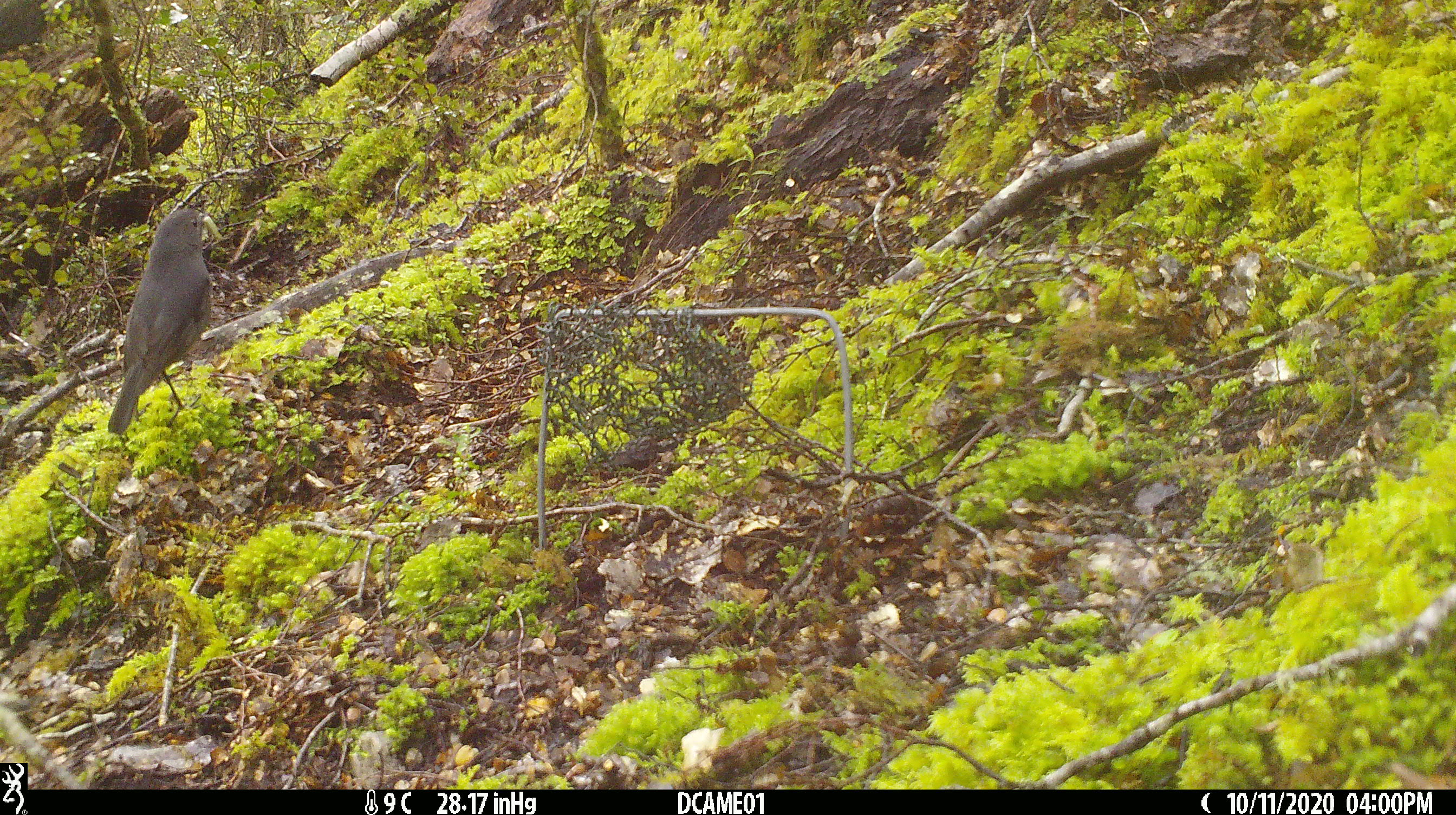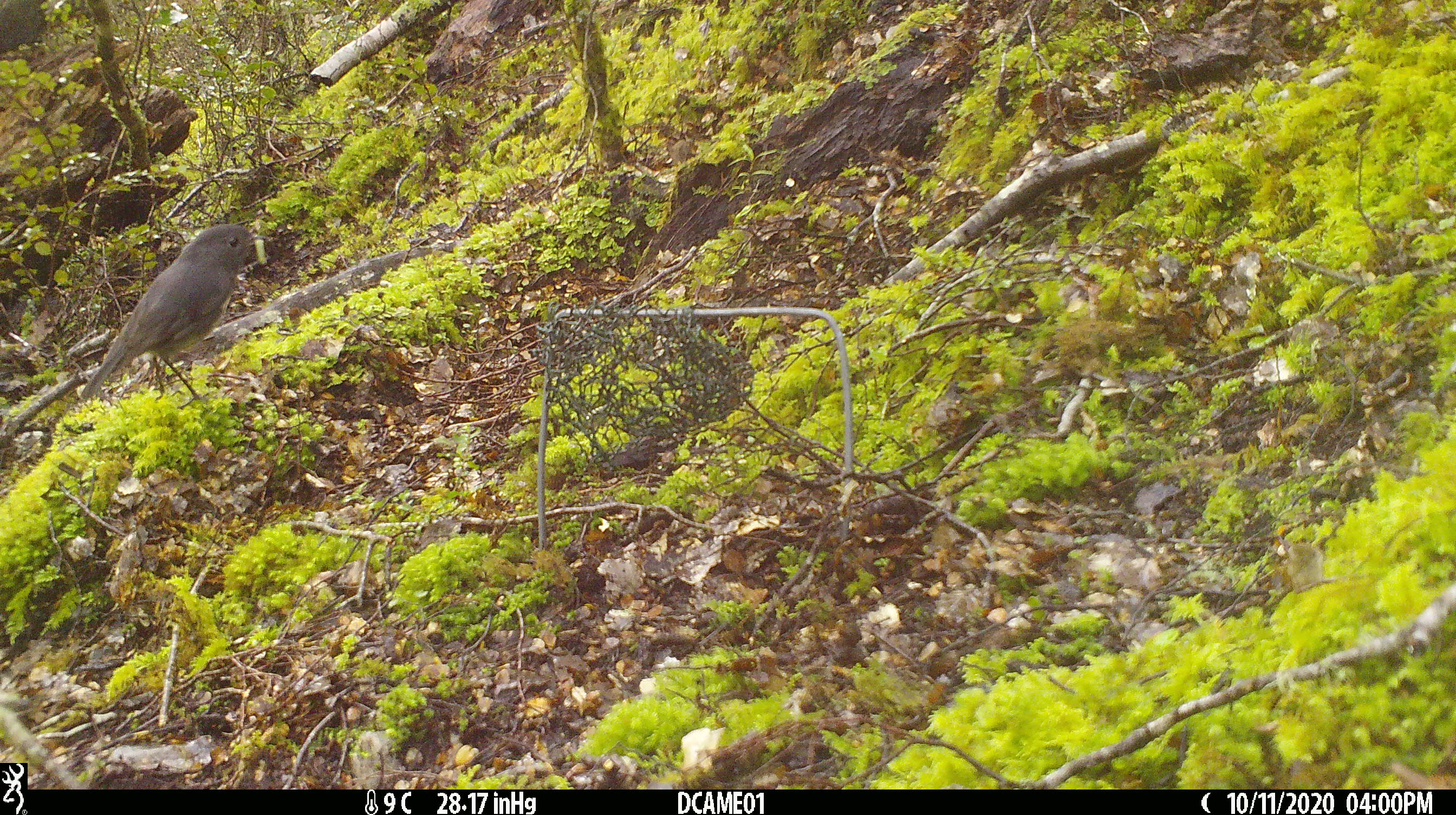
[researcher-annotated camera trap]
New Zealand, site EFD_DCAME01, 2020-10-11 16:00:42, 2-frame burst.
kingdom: Animalia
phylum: Chordata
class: Aves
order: Passeriformes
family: Petroicidae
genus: Petroica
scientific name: Petroica australis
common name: new zealand robin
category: robin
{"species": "robin (new zealand robin) (Petroica australis)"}